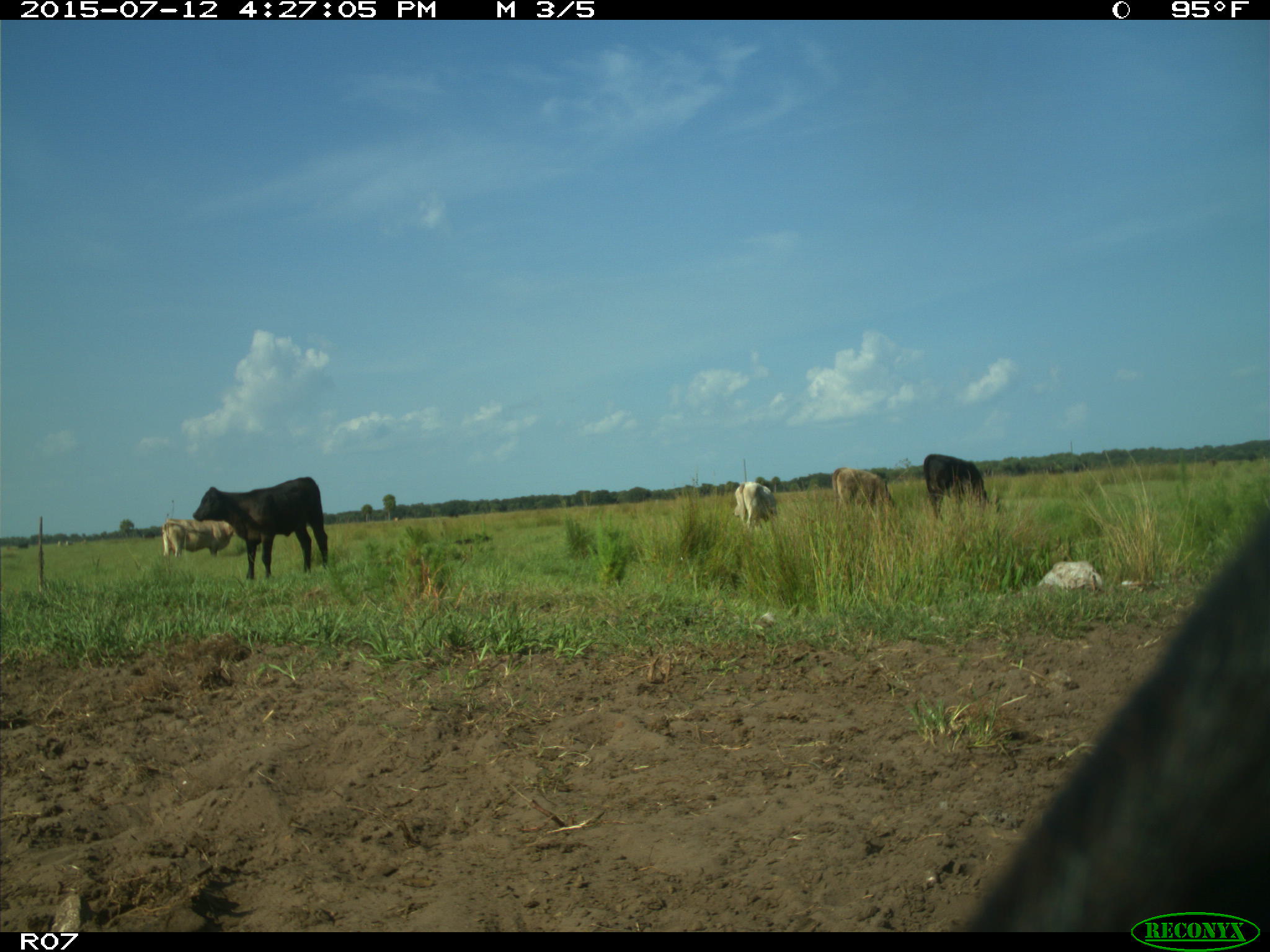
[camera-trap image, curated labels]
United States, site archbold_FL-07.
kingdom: Animalia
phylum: Chordata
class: Mammalia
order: Artiodactyla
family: Bovidae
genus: Bos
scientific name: Bos taurus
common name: domestic cow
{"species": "Bos taurus (domestic cow)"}